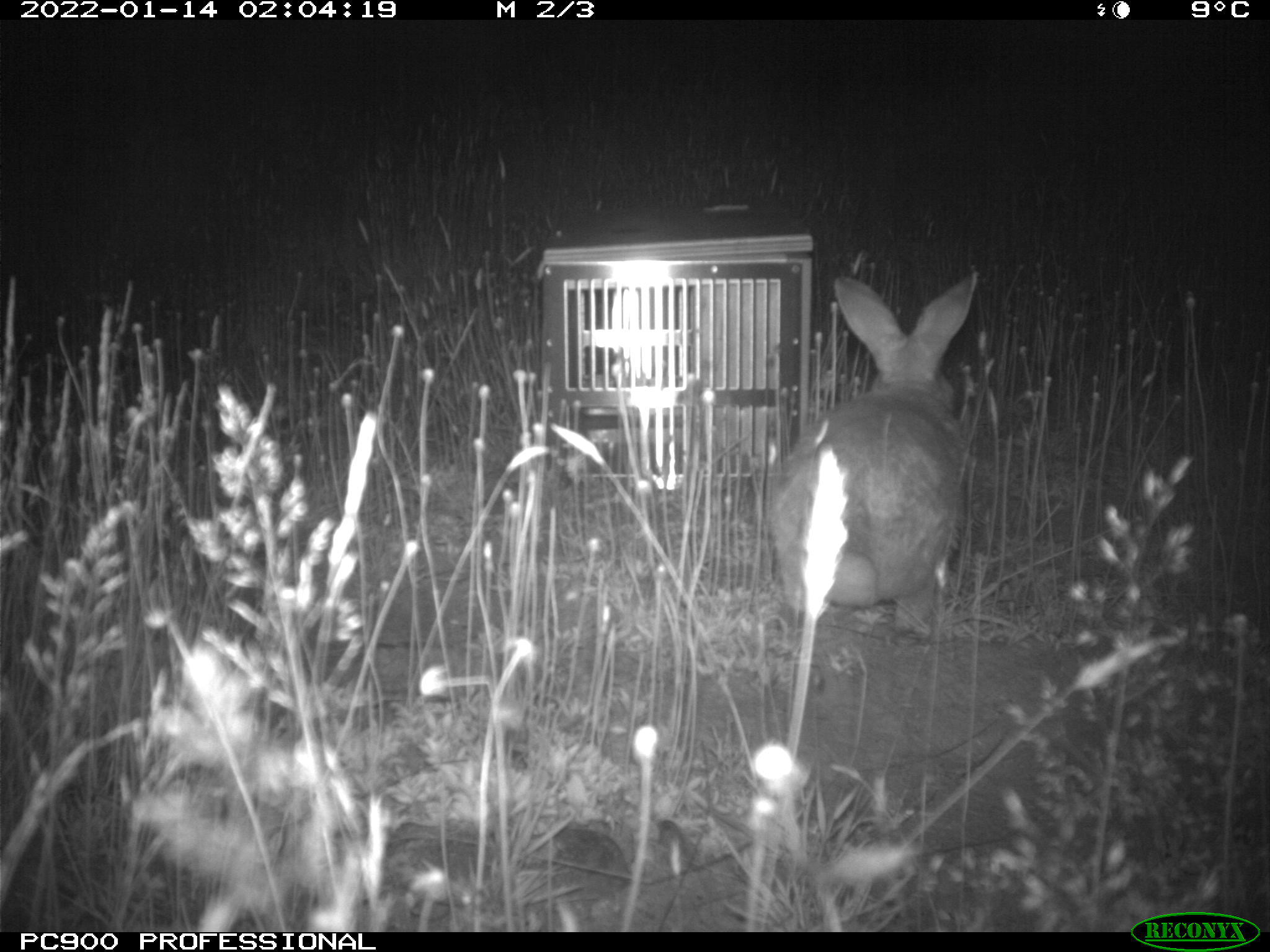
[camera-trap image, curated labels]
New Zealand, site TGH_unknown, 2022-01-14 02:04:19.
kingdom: Animalia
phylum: Chordata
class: Mammalia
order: Lagomorpha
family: Leporidae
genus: Oryctolagus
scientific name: Oryctolagus cuniculus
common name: european rabbit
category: rabbit